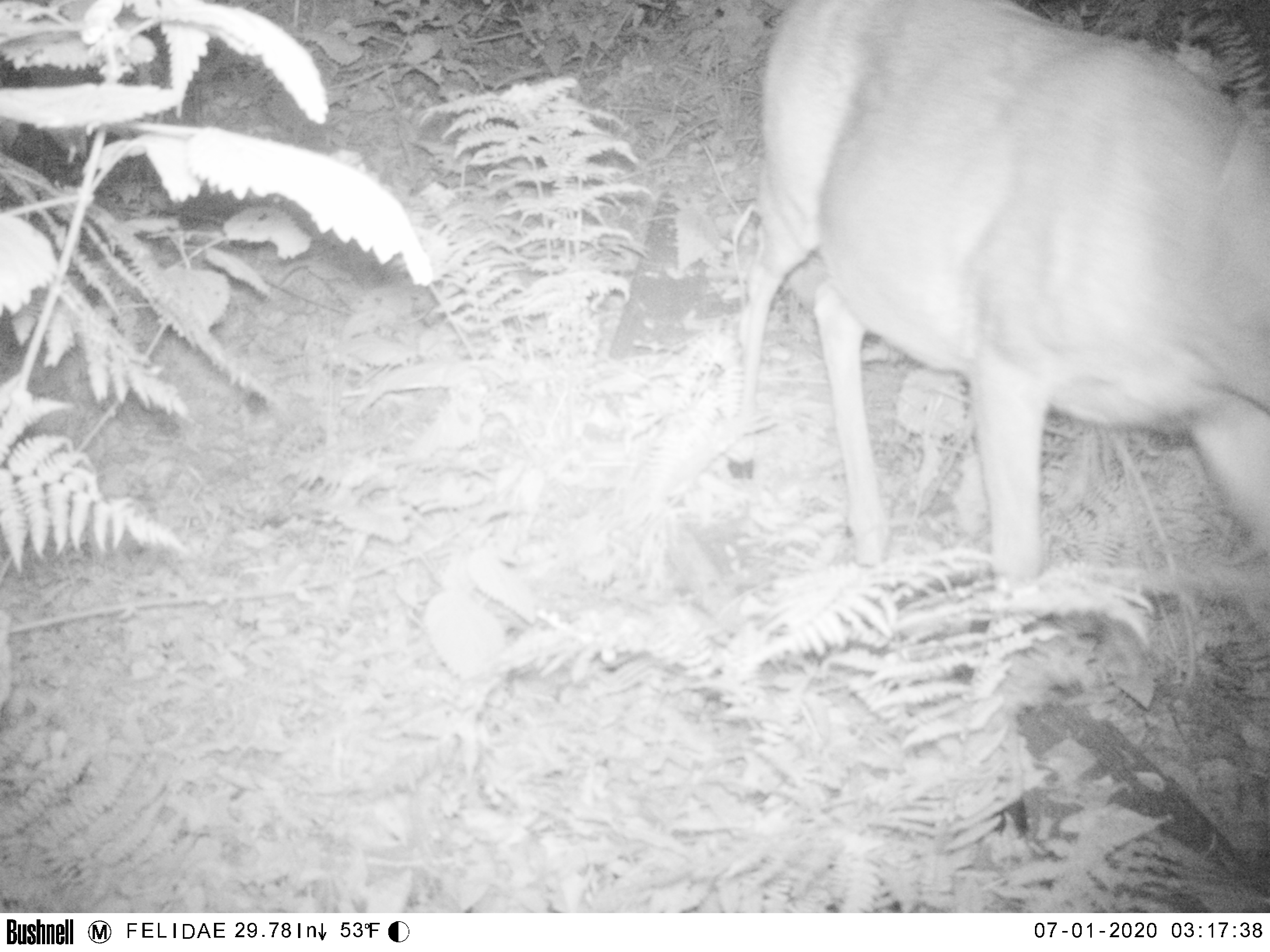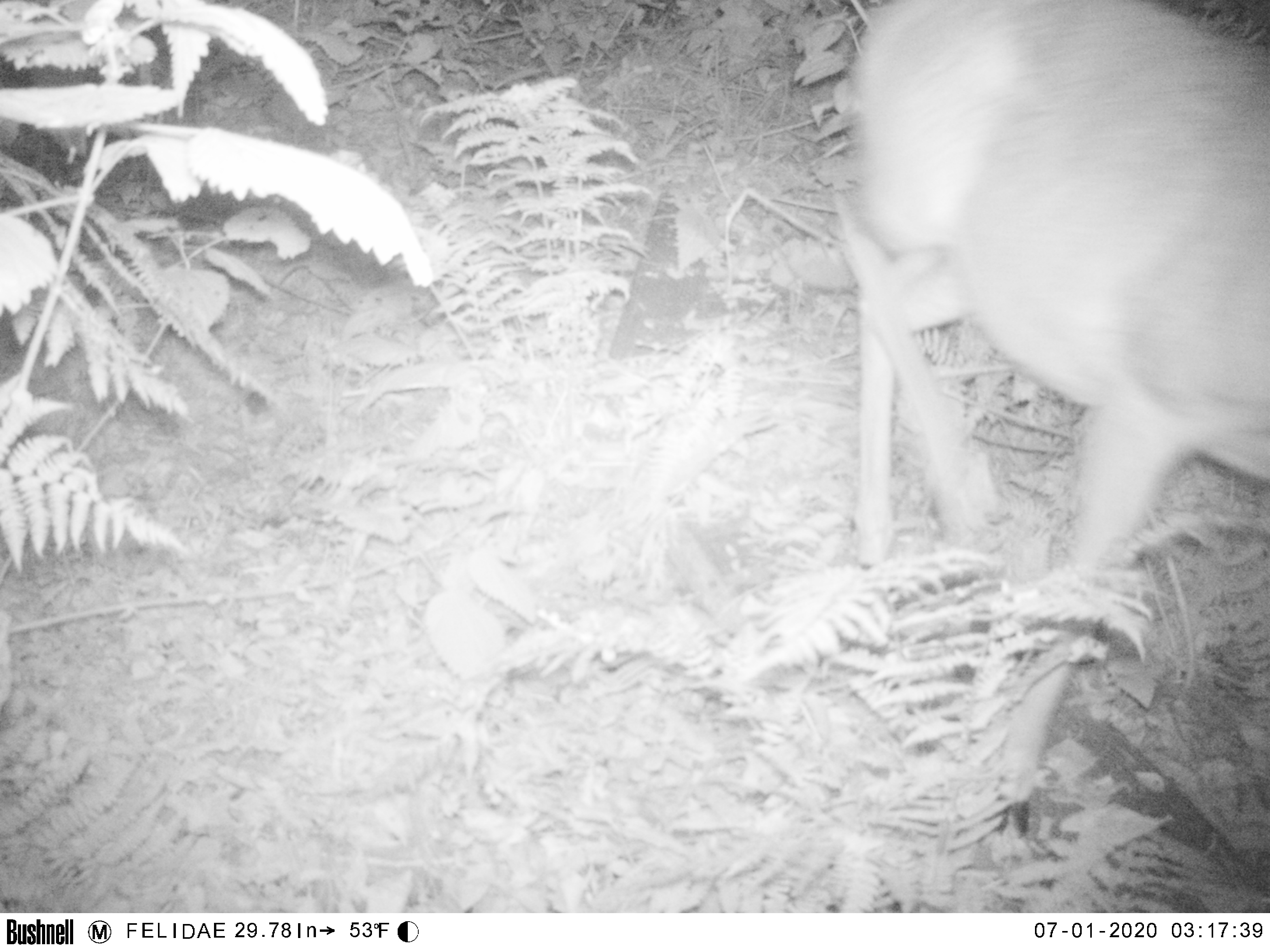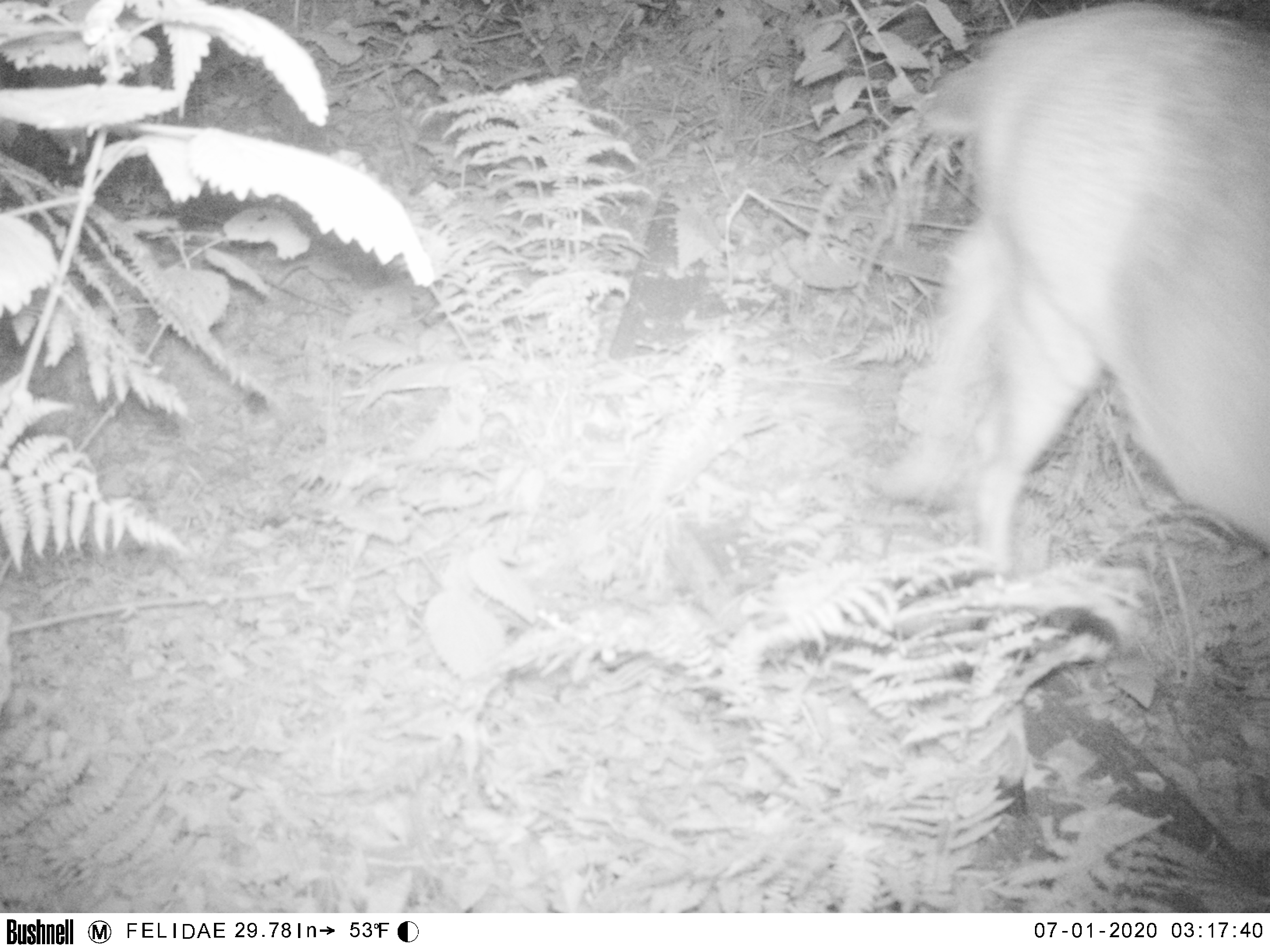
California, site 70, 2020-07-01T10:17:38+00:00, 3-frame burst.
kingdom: Animalia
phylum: Chordata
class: Mammalia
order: Artiodactyla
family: Cervidae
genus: Odocoileus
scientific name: Odocoileus hemionus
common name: mule deer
Mule deer (Odocoileus hemionus).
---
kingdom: Animalia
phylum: Chordata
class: Mammalia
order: Artiodactyla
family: Cervidae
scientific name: Cervidae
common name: elk or deer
Elk or deer (Cervidae).